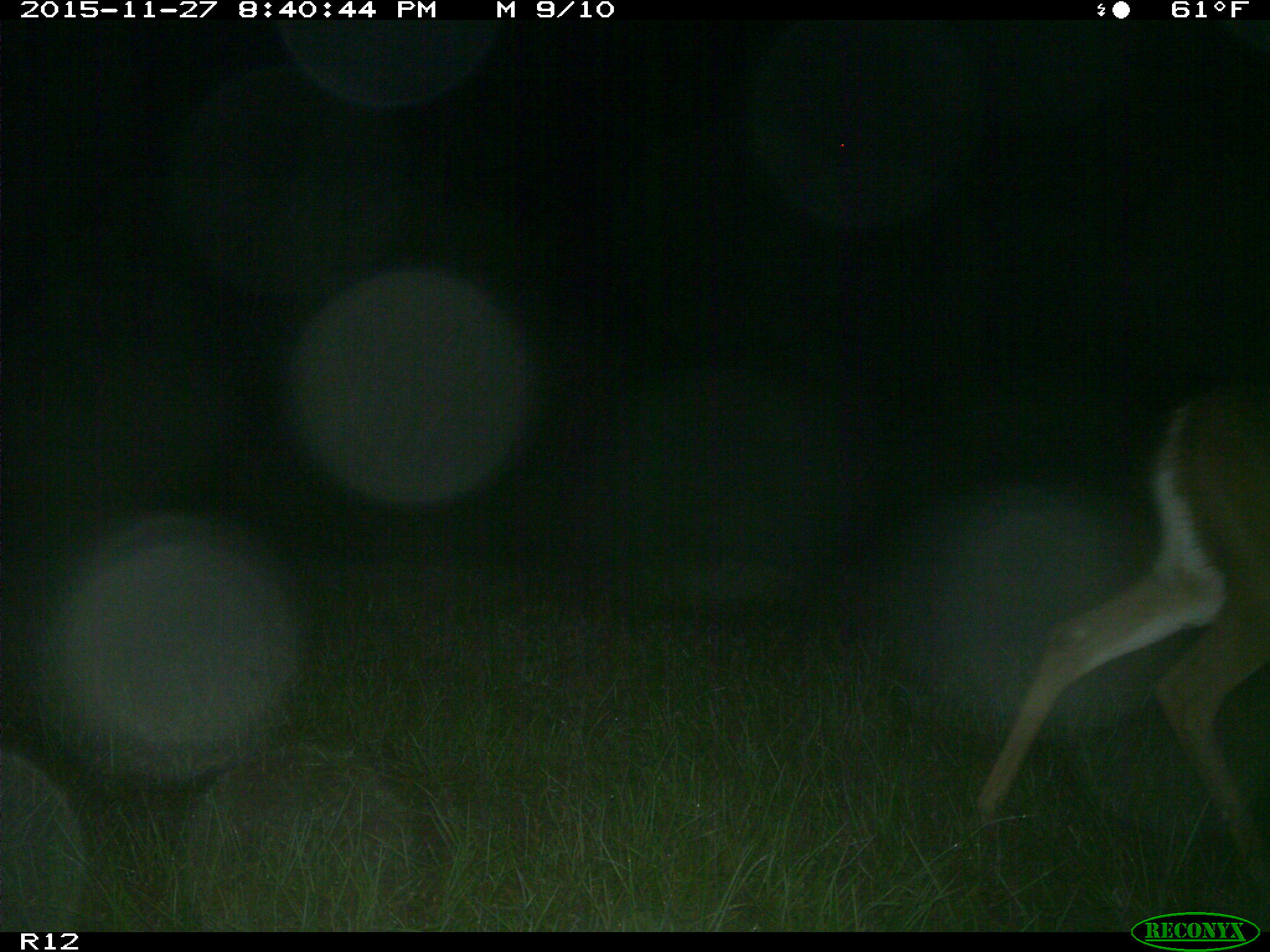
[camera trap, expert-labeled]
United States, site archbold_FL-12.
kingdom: Animalia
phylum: Chordata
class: Mammalia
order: Artiodactyla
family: Cervidae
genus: Odocoileus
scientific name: Odocoileus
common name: deer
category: unidentified deer